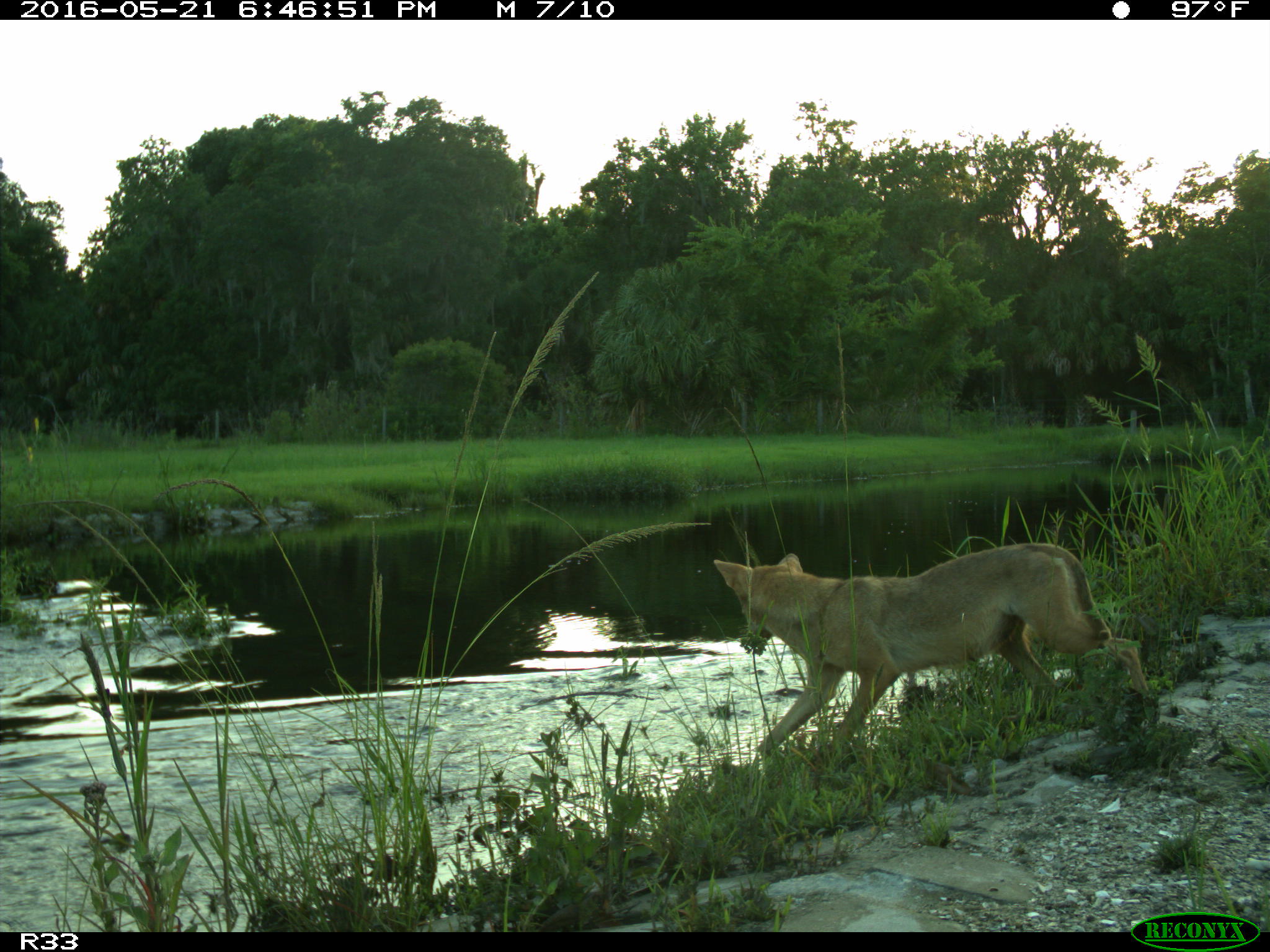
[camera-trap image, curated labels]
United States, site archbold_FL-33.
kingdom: Animalia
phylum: Chordata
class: Mammalia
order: Carnivora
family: Canidae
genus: Canis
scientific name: Canis latrans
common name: coyote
Canis latrans (coyote).